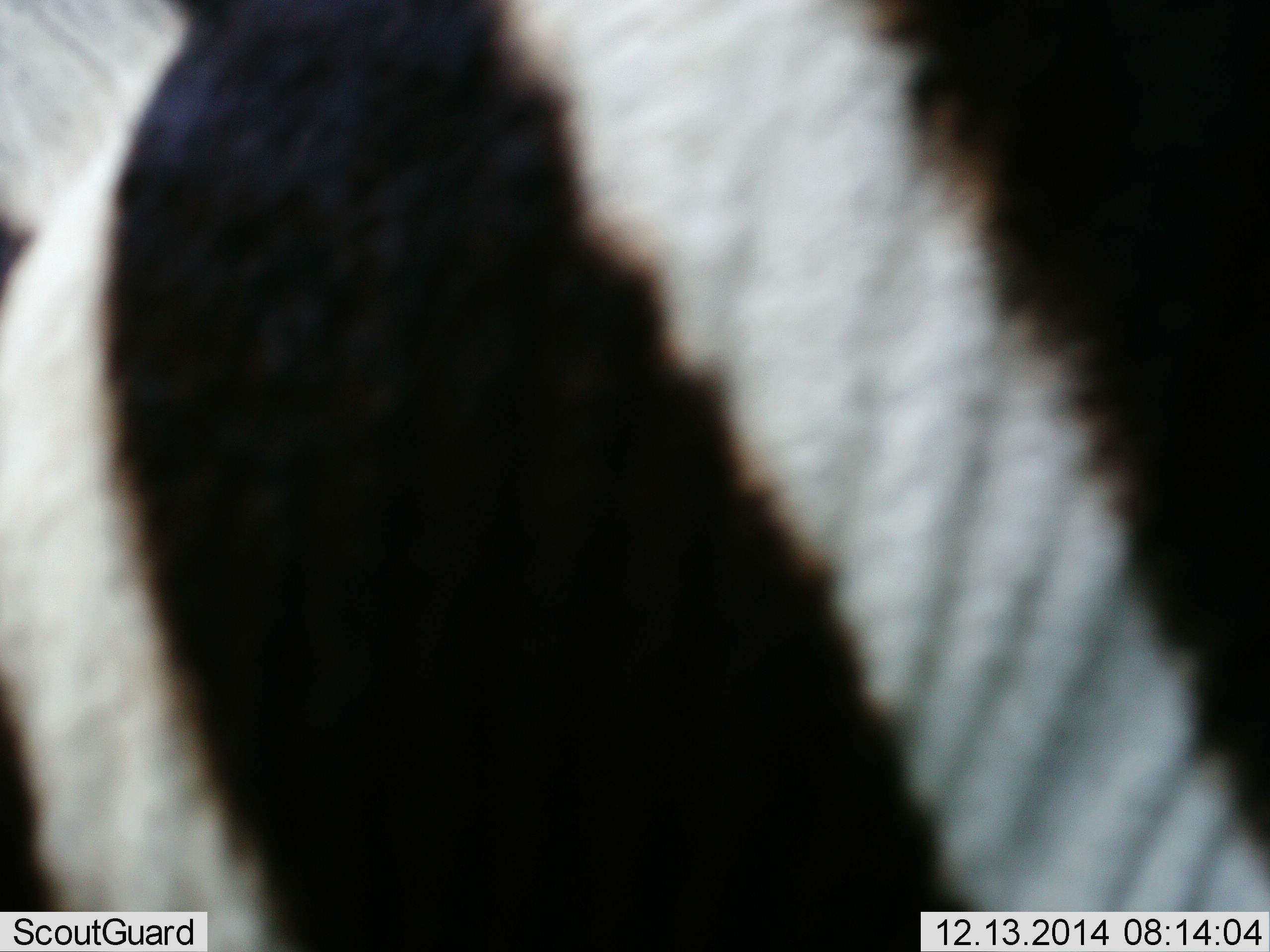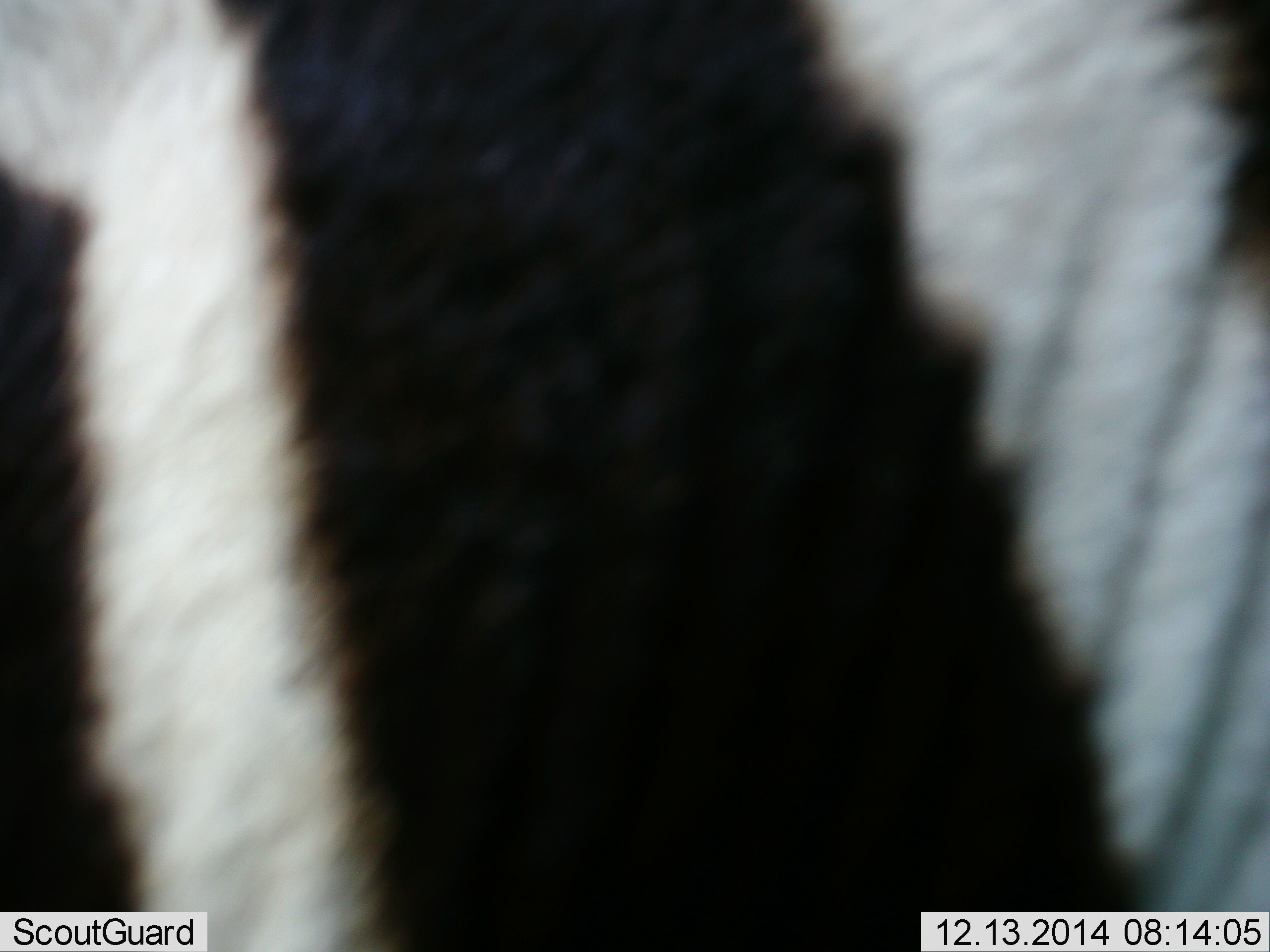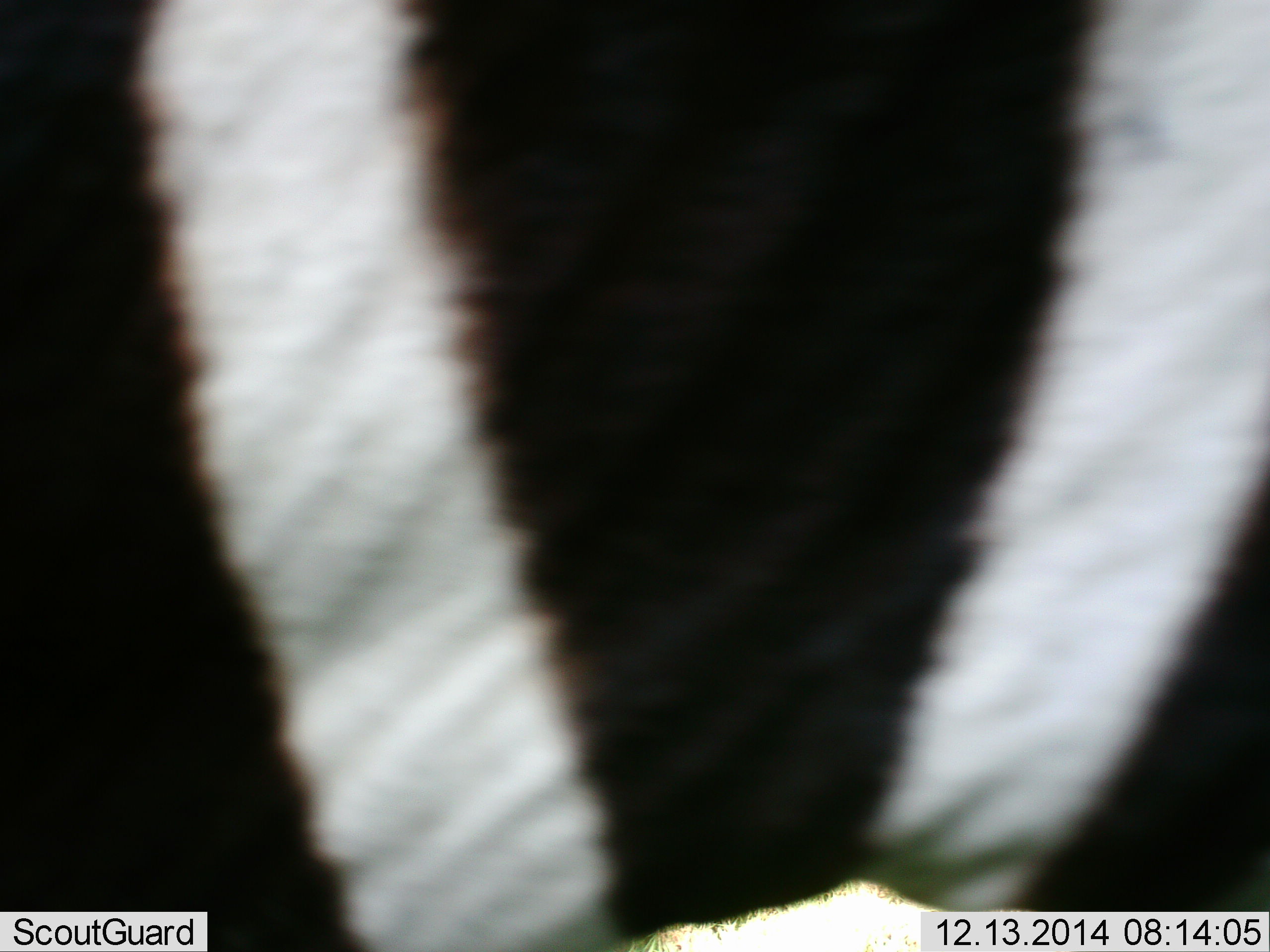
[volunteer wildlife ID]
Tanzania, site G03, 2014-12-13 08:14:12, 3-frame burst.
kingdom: Animalia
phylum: Chordata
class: Mammalia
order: Perissodactyla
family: Equidae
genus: Equus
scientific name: Equus quagga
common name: plains zebra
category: zebra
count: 1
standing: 60%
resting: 0%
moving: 40%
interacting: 0%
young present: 0%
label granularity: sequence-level